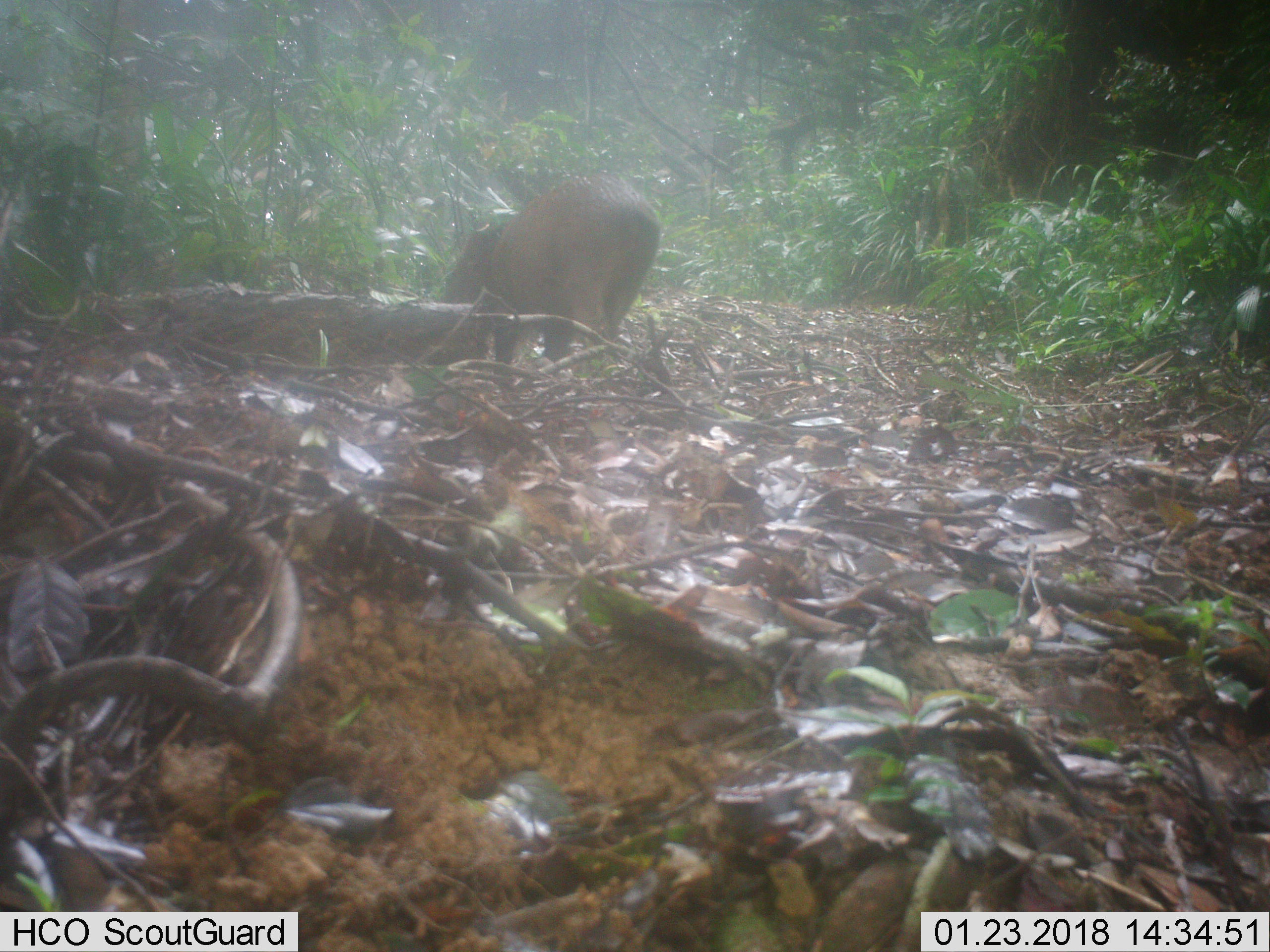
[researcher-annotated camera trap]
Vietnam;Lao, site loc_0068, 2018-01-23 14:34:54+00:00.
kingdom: Animalia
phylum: Chordata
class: Mammalia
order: Artiodactyla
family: Suidae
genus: Sus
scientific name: Sus scrofa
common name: eurasian wild pig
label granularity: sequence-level